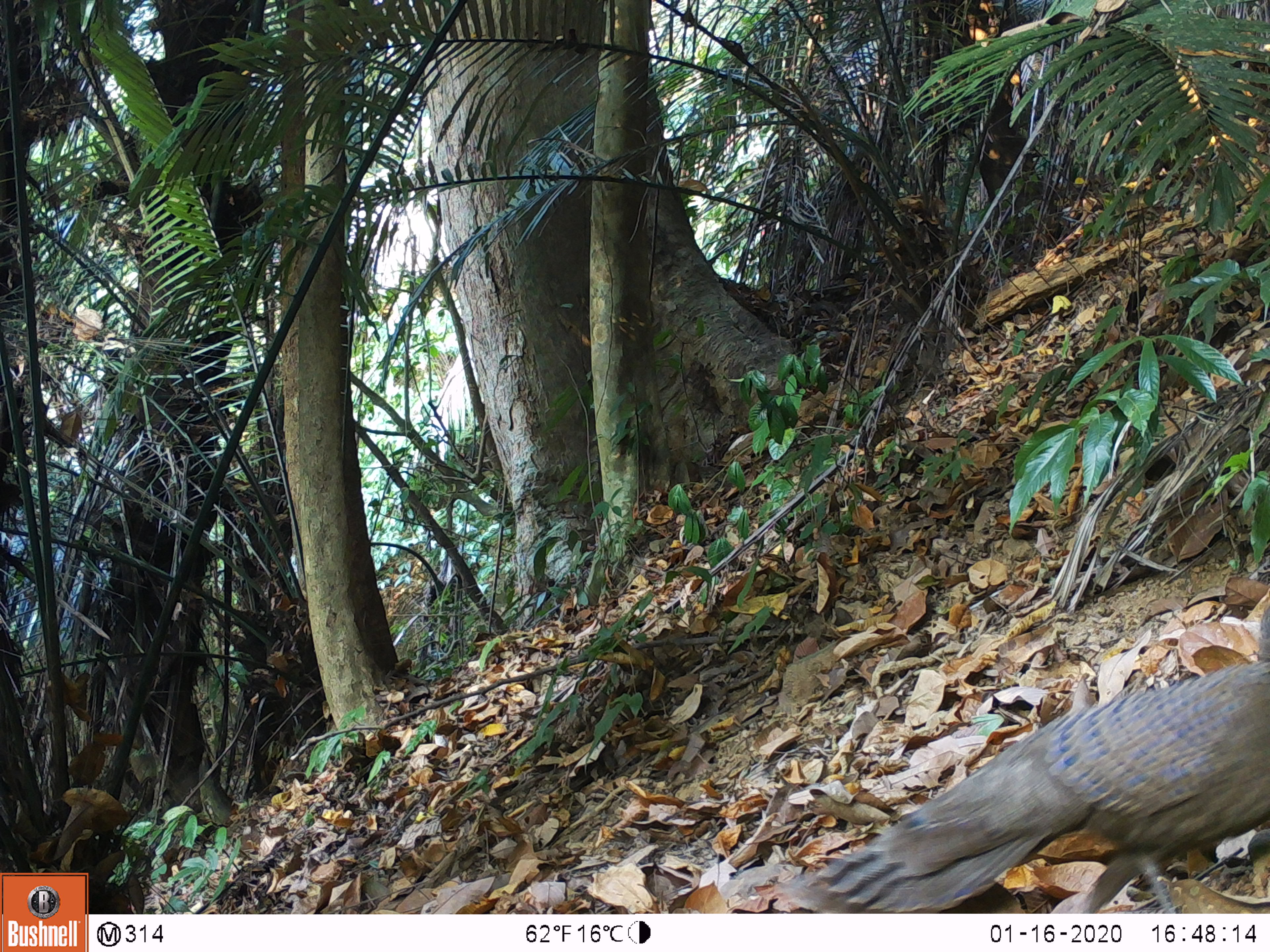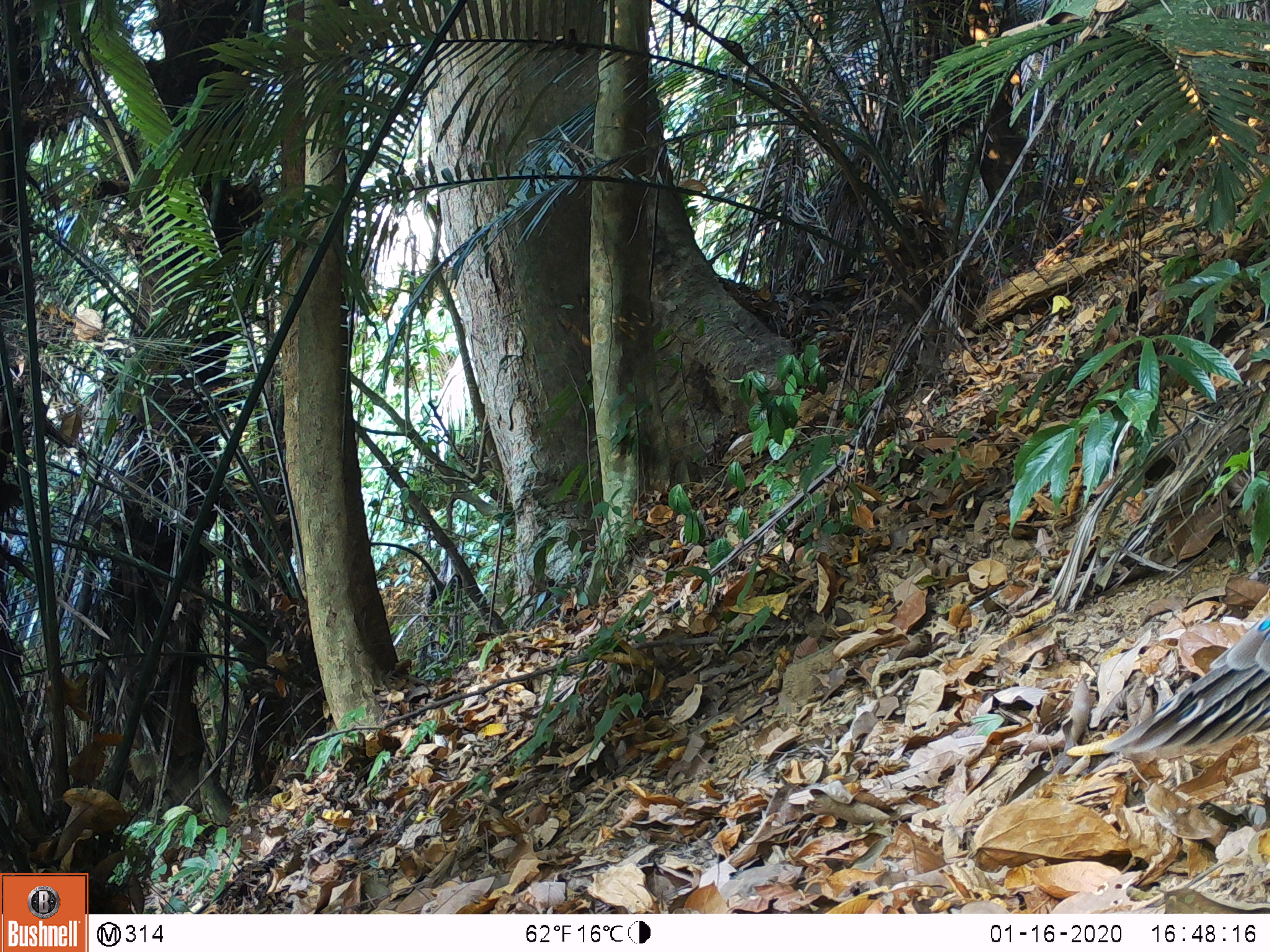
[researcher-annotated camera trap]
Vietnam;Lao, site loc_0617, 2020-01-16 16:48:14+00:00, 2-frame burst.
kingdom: Animalia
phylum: Chordata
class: Aves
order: Galliformes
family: Phasianidae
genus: Polyplectron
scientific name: Polyplectron bicalcaratum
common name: gray peacock-pheasant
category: grey peacock pheasant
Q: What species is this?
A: Grey peacock pheasant (gray peacock-pheasant) (Polyplectron bicalcaratum).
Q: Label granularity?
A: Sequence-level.